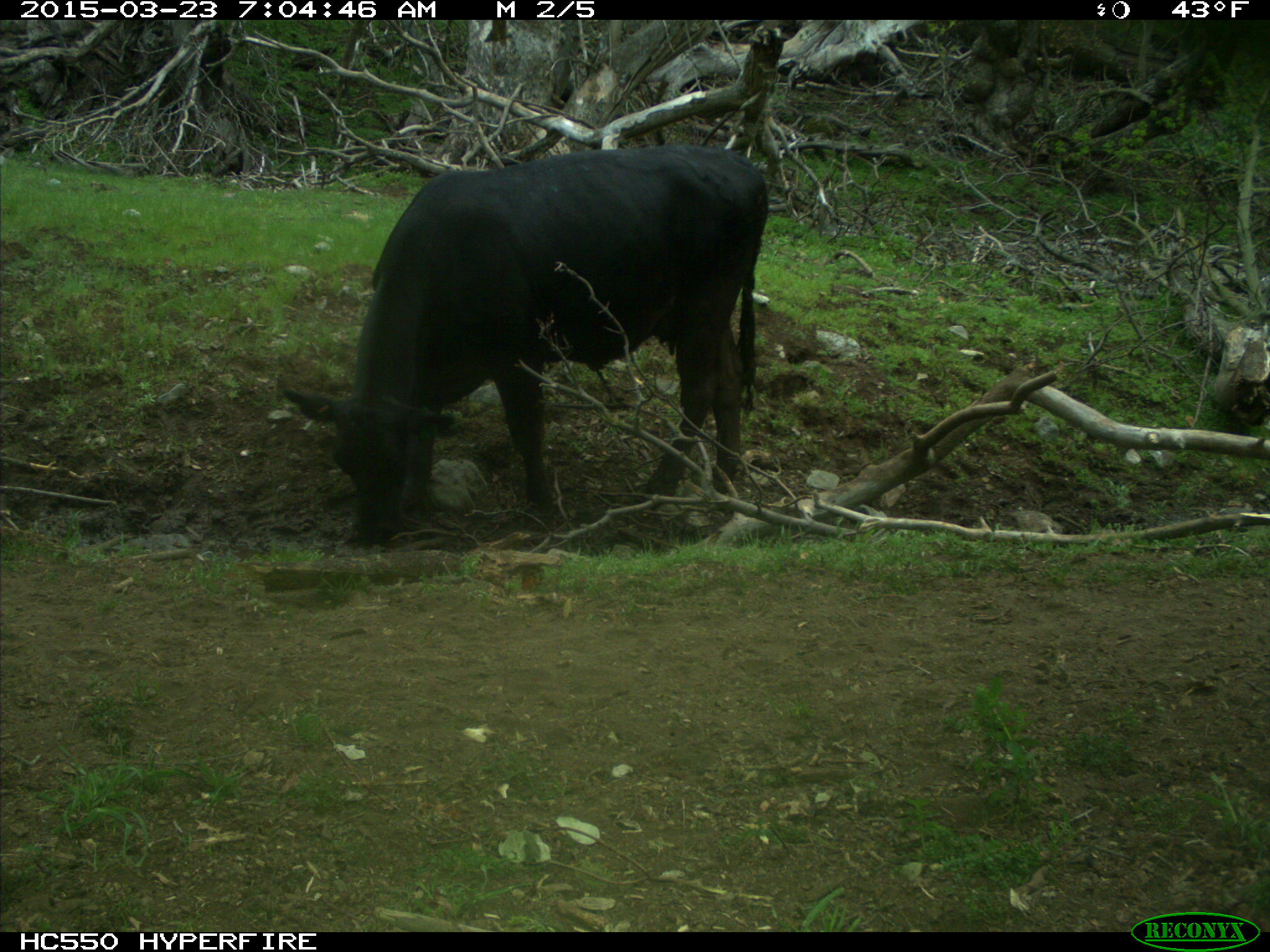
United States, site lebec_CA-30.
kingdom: Animalia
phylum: Chordata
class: Mammalia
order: Artiodactyla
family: Bovidae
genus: Bos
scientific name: Bos taurus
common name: domestic cow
Bos taurus (domestic cow).